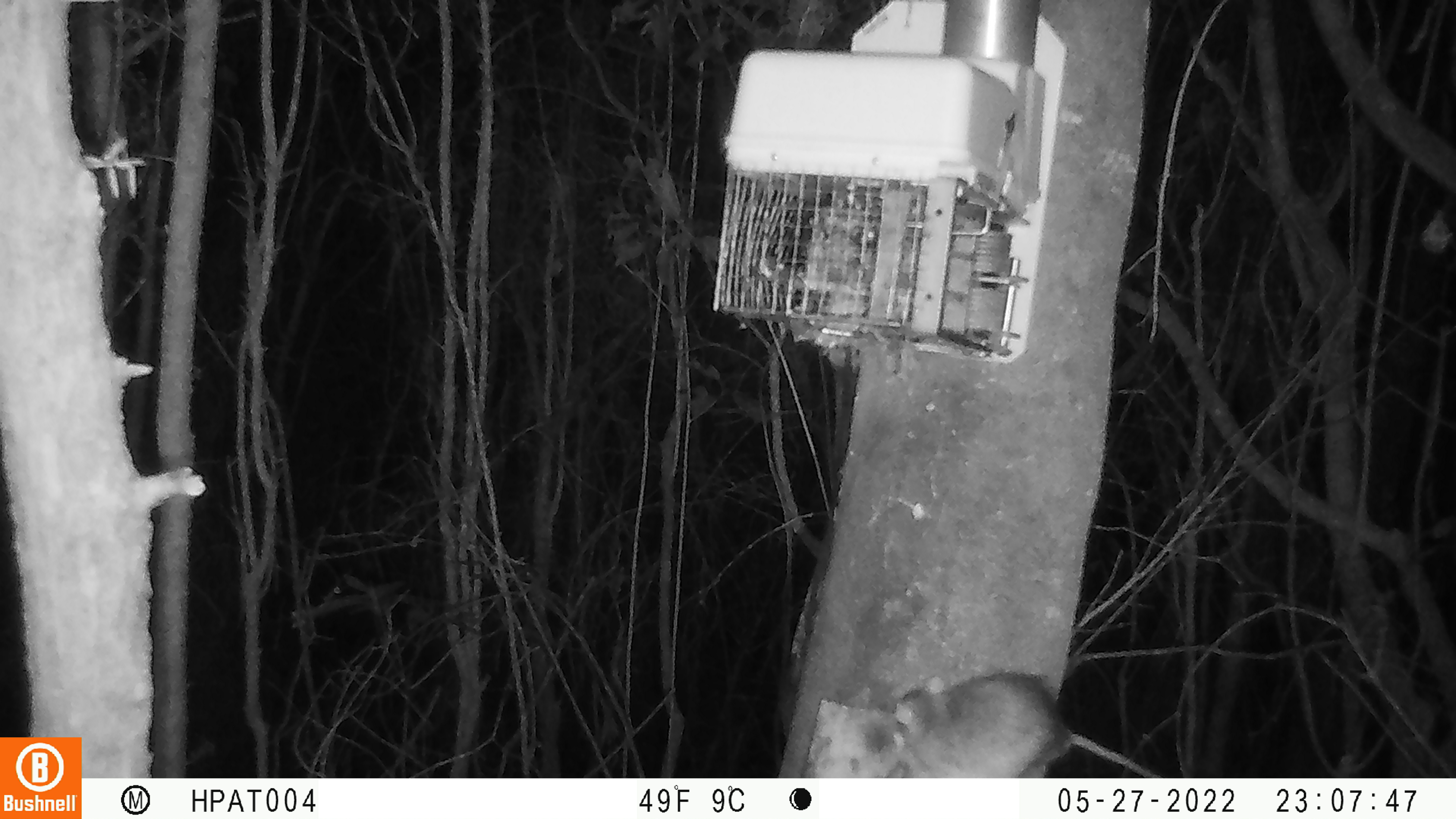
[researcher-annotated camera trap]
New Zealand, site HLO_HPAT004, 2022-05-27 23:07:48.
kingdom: Animalia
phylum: Chordata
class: Mammalia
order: Rodentia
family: Muridae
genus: Rattus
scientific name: Rattus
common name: rat